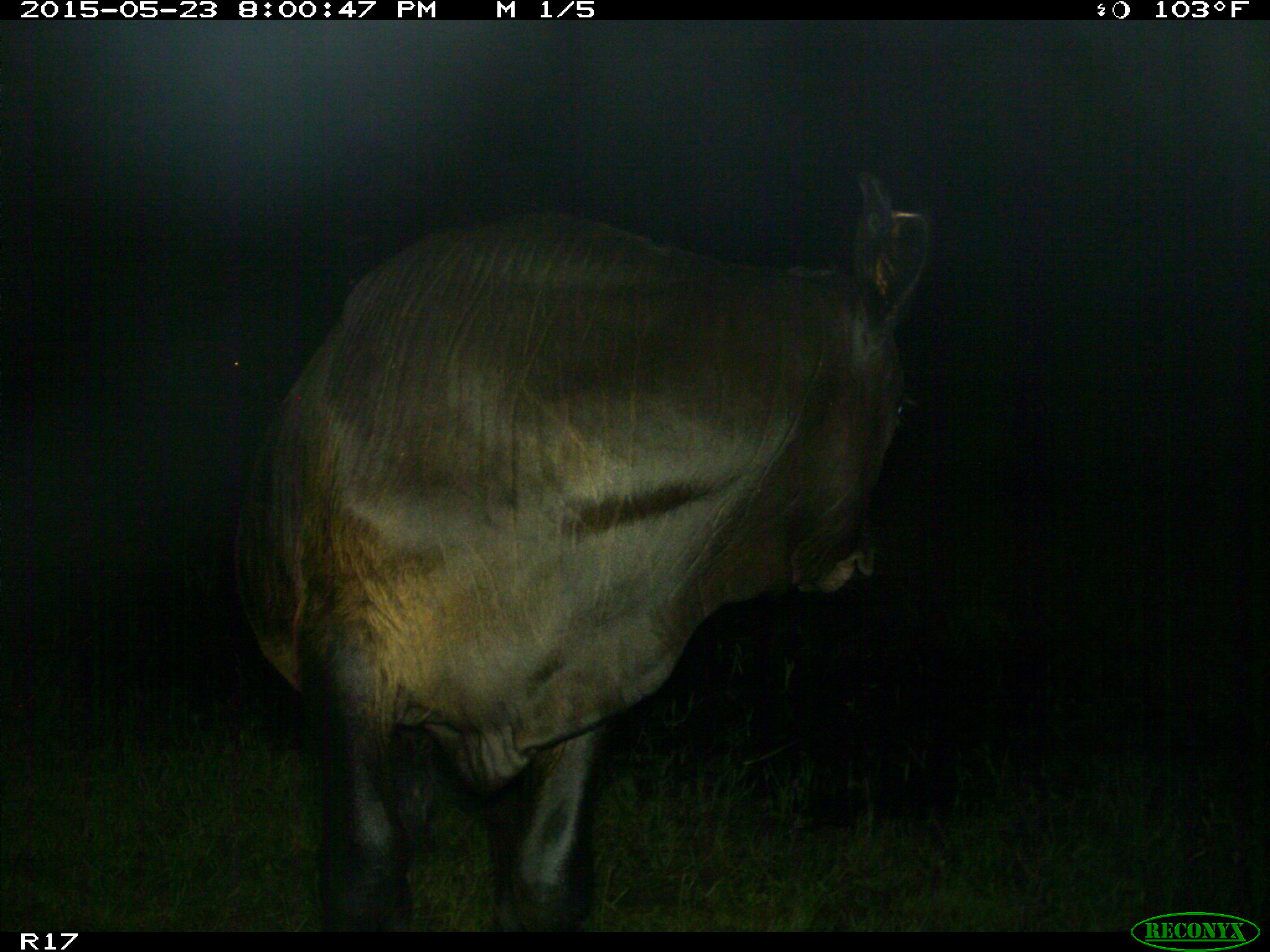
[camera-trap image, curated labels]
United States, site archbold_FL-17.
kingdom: Animalia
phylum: Chordata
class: Mammalia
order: Artiodactyla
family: Bovidae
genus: Bos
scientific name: Bos taurus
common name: domestic cow